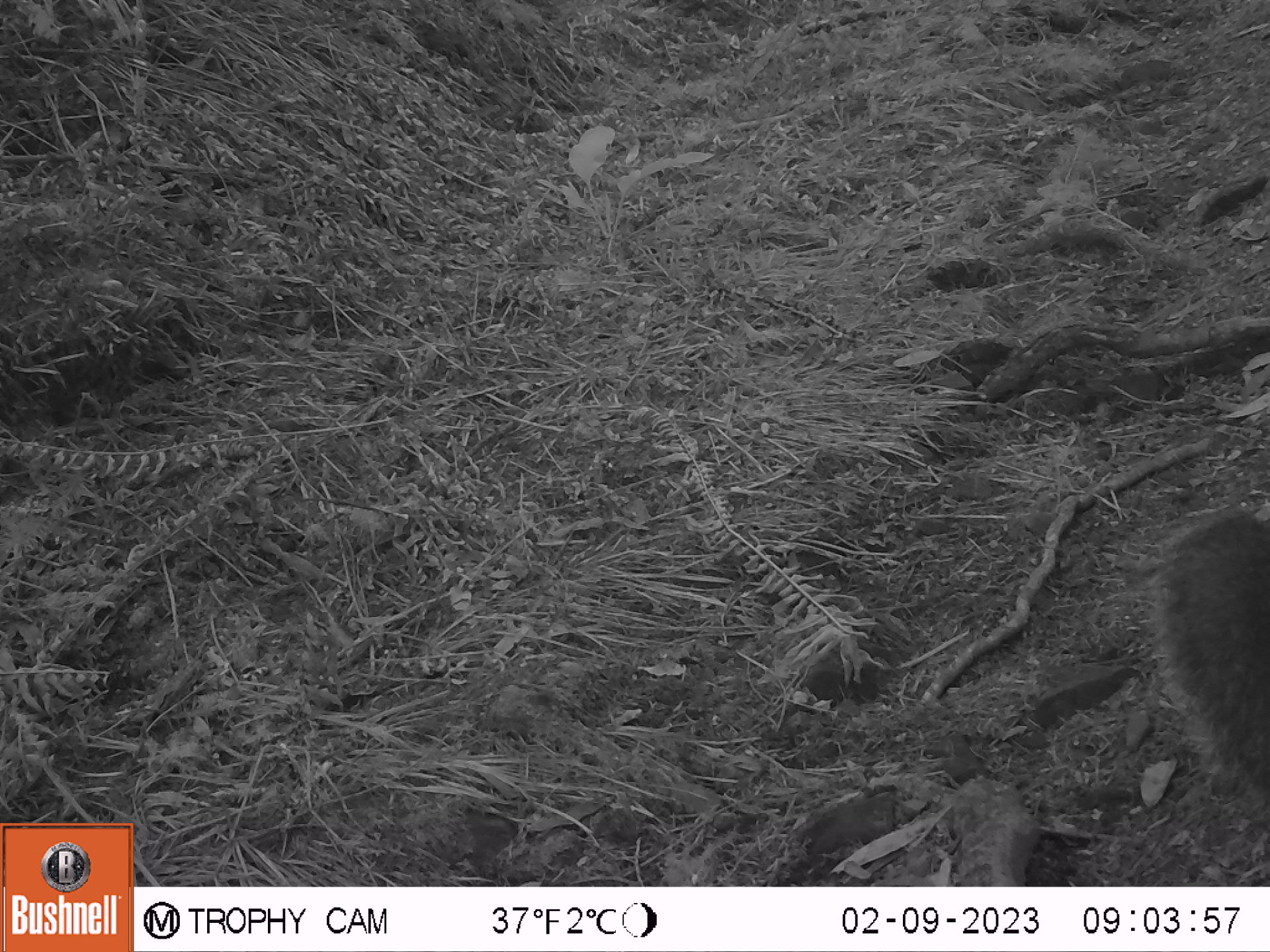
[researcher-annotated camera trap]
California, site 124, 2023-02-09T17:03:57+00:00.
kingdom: Animalia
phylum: Chordata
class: Mammalia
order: Rodentia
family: Sciuridae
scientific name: Sciuridae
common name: squirrel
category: unknown squirrel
Unknown squirrel (squirrel) (Sciuridae).